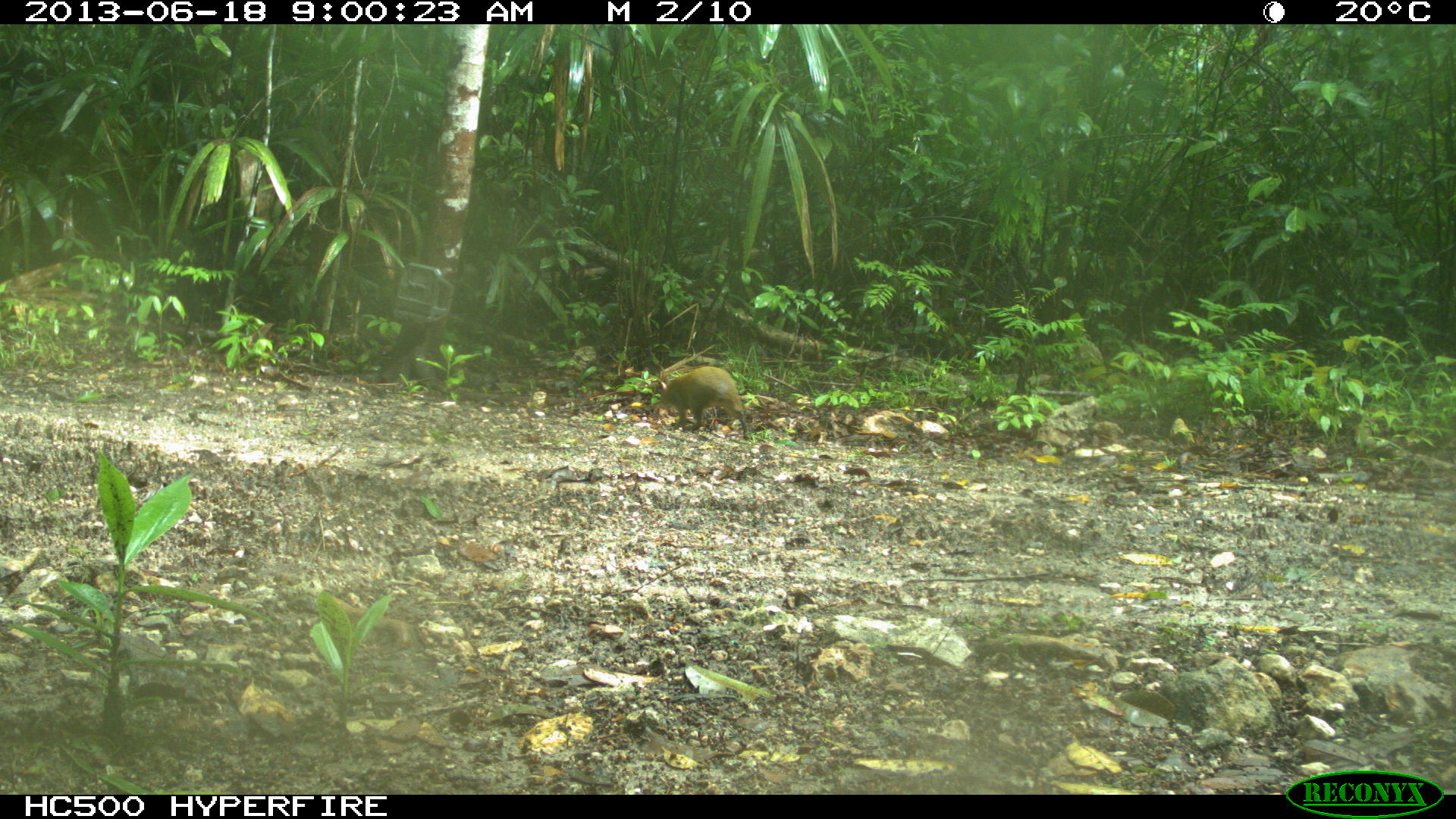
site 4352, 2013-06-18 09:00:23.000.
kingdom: Animalia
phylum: Chordata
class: Mammalia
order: Rodentia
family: Dasyproctidae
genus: Dasyprocta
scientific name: Dasyprocta punctata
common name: central american agouti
Dasyprocta punctata (central american agouti), count 1.